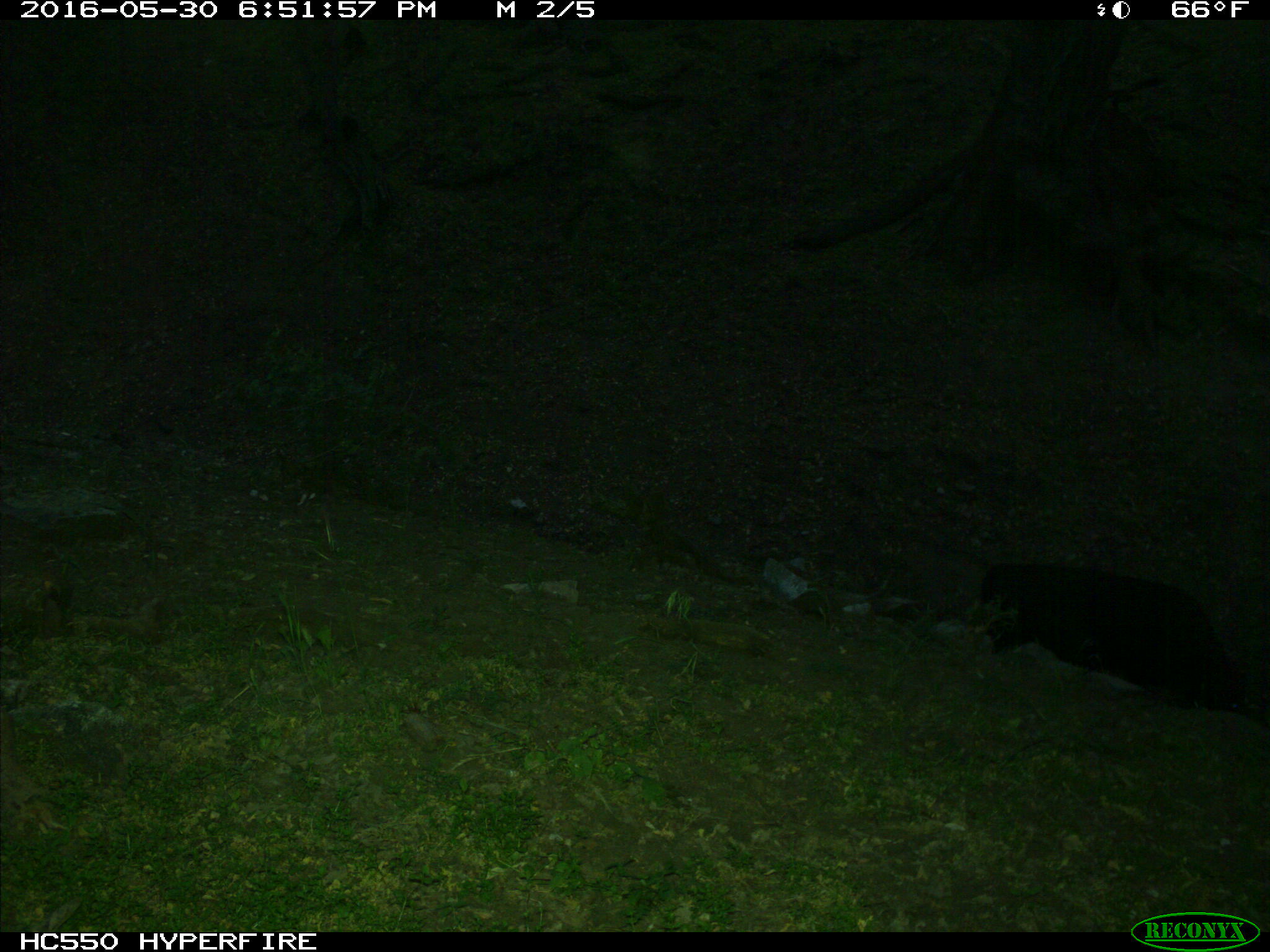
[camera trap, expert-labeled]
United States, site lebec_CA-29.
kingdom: Animalia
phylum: Chordata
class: Mammalia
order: Artiodactyla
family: Bovidae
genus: Bos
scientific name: Bos taurus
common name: domestic cow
Bos taurus (domestic cow).